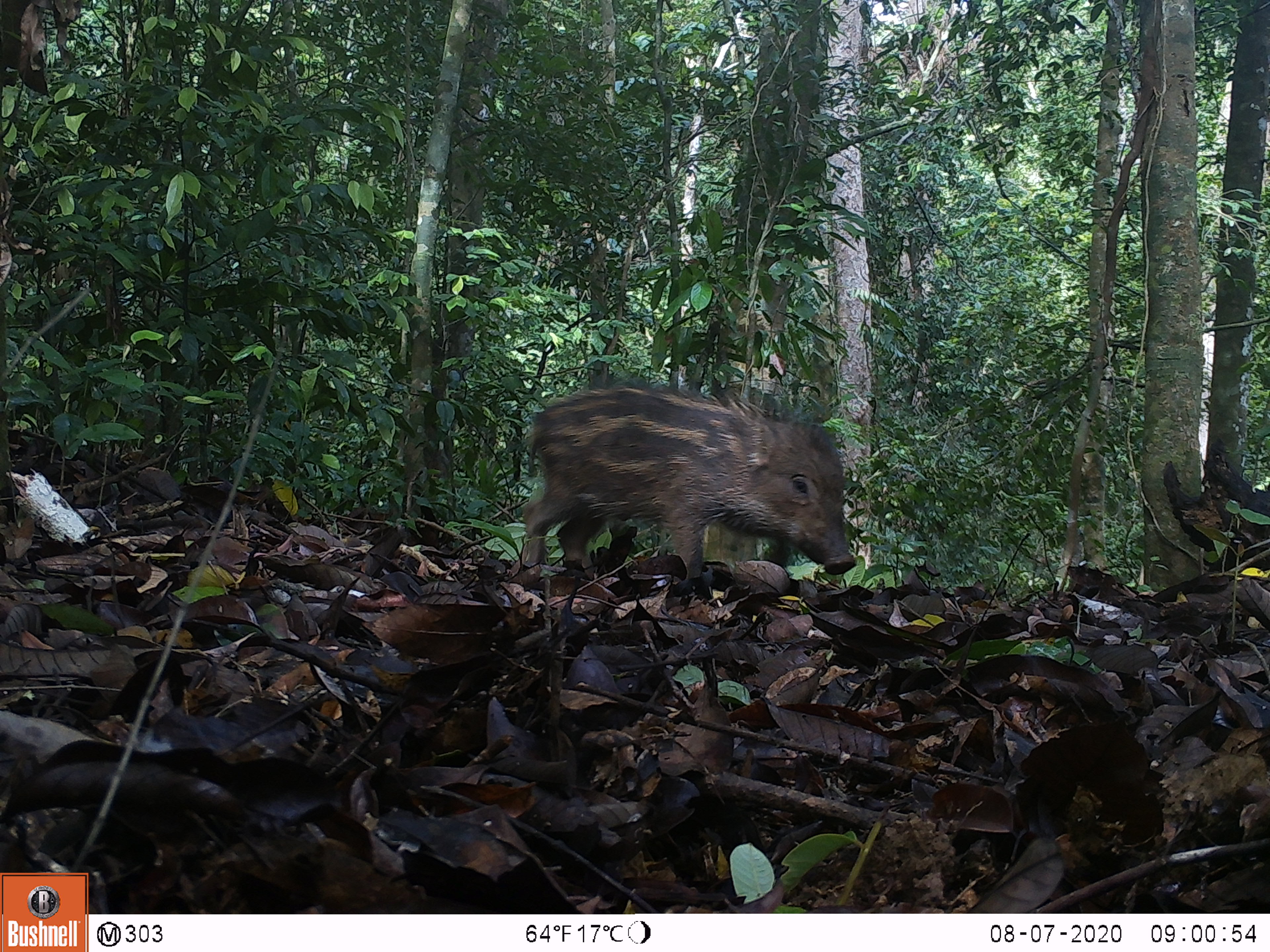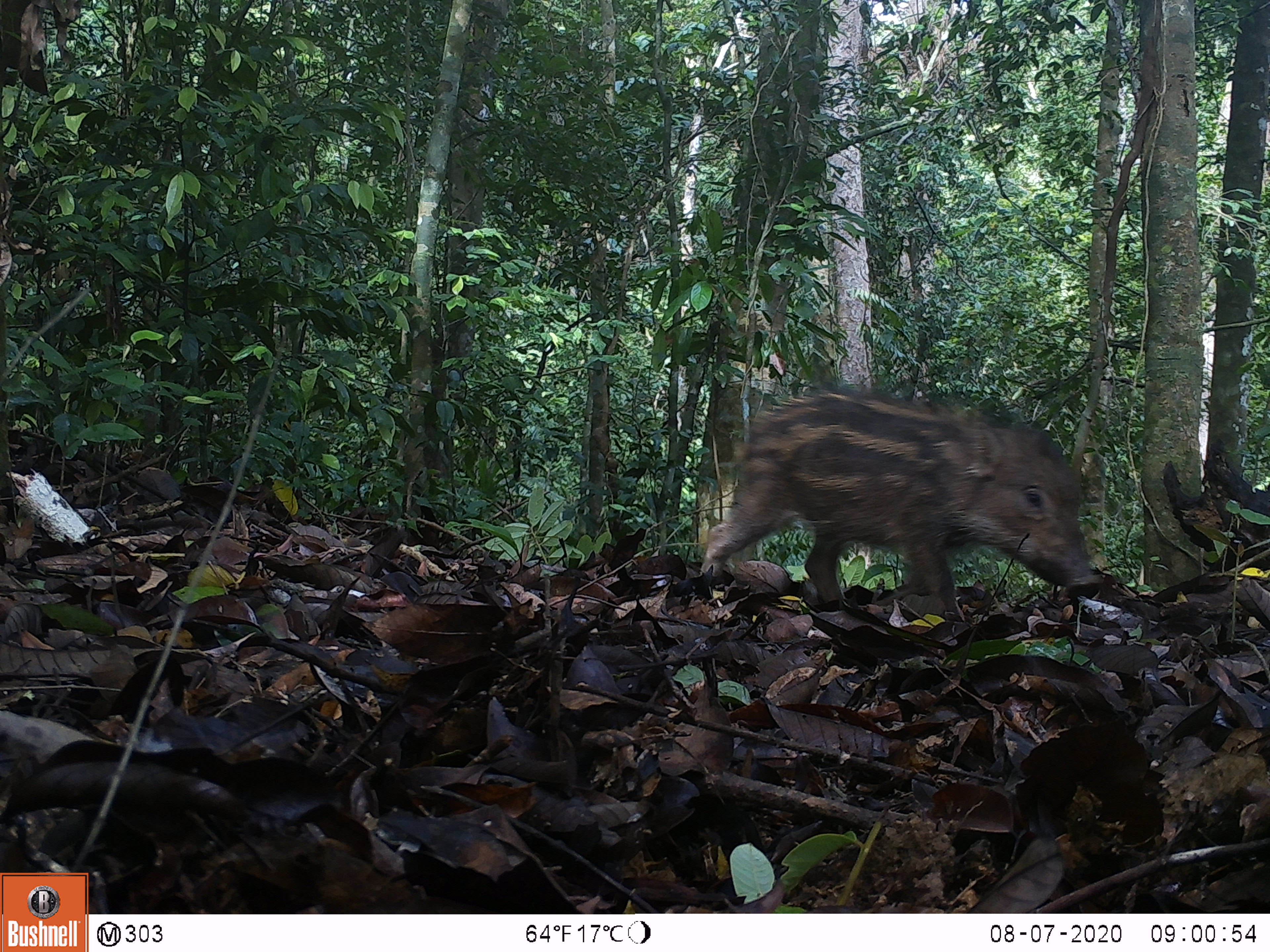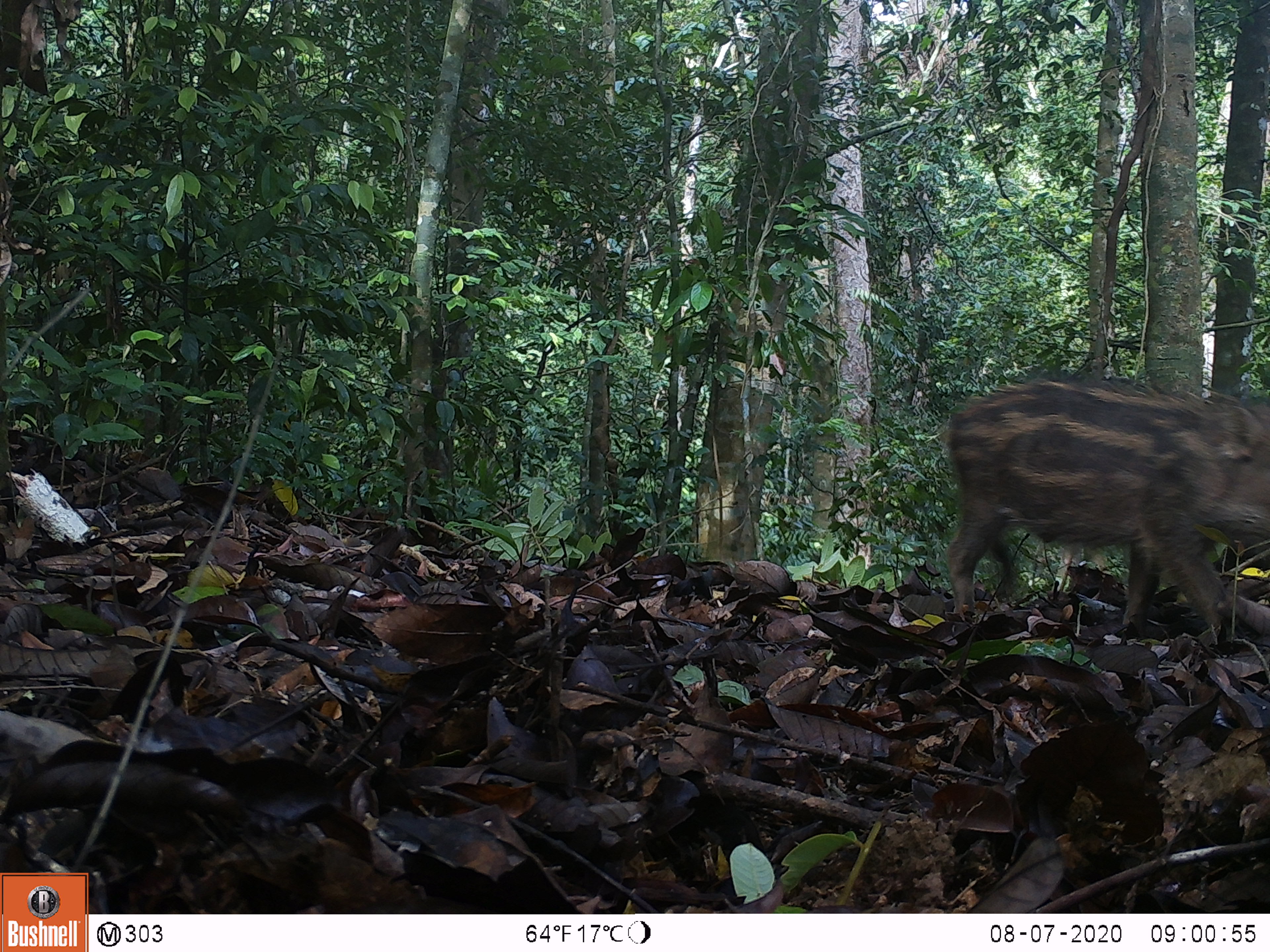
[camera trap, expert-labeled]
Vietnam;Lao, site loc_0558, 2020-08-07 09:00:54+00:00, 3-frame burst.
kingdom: Animalia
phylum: Chordata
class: Mammalia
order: Artiodactyla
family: Suidae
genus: Sus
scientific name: Sus scrofa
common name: eurasian wild pig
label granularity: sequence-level